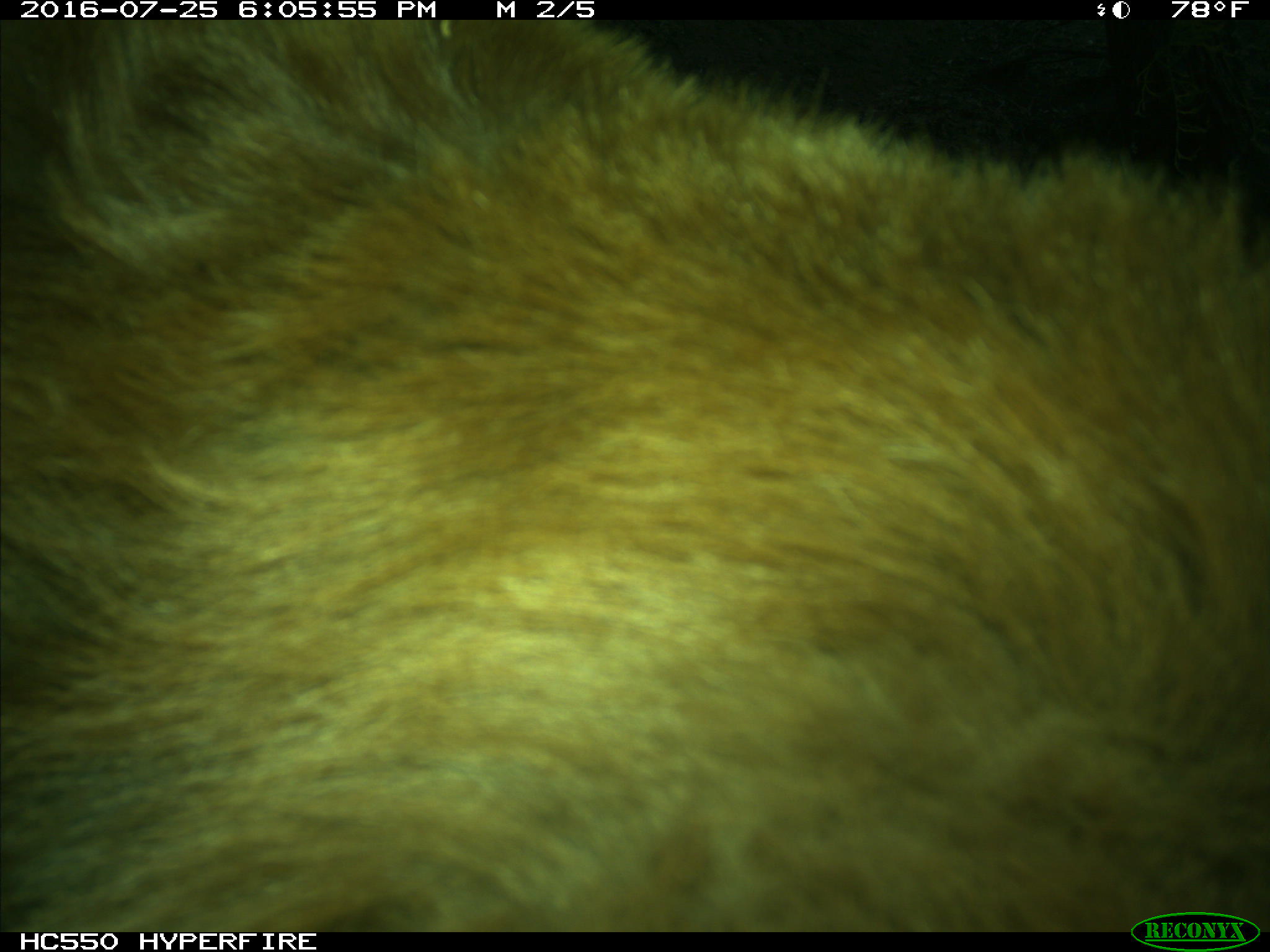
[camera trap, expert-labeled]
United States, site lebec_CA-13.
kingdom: Animalia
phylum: Chordata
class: Mammalia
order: Carnivora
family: Ursidae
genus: Ursus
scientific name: Ursus americanus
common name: american black bear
Ursus americanus (american black bear).